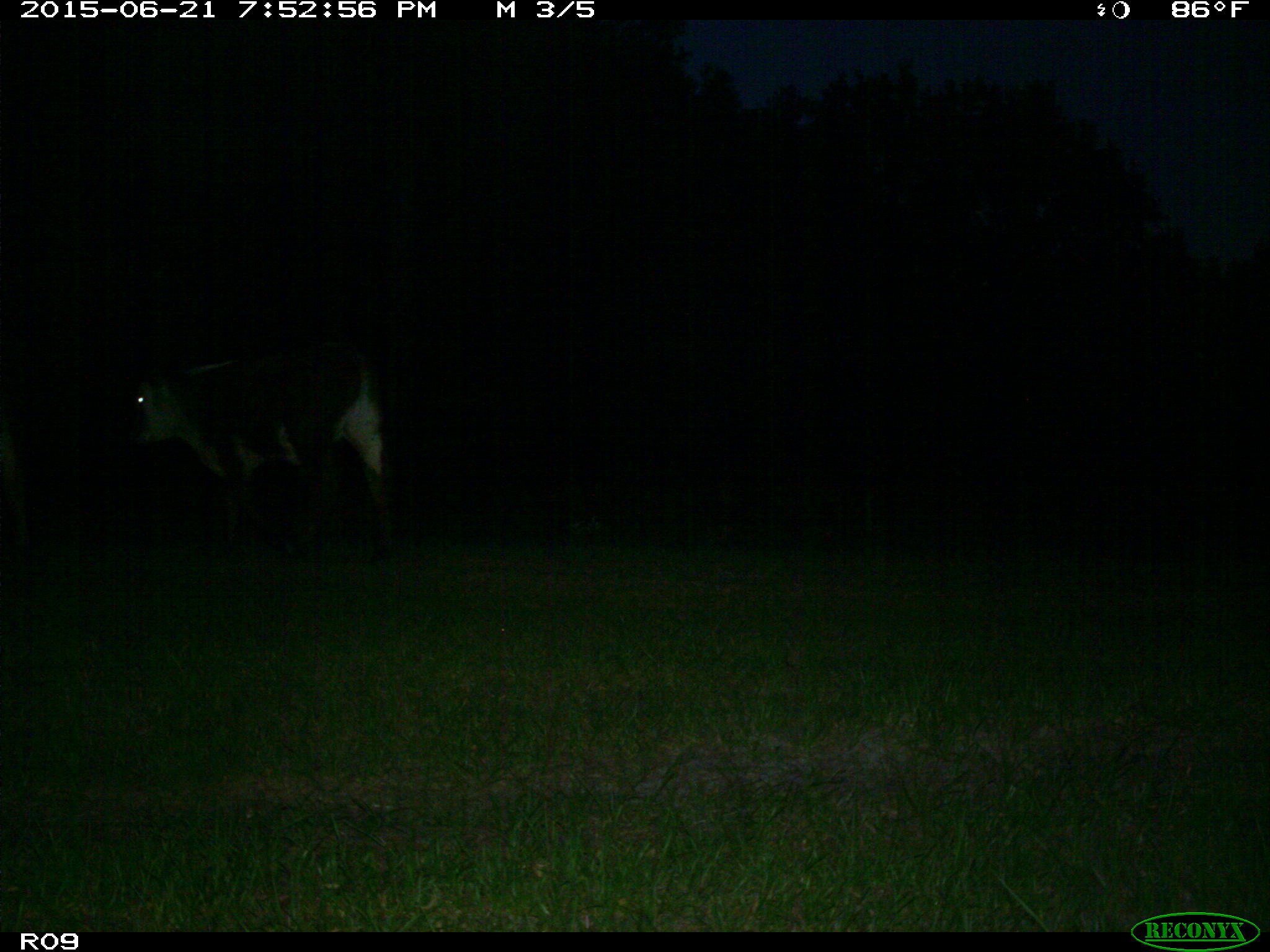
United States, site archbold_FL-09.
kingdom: Animalia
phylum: Chordata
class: Mammalia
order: Artiodactyla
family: Bovidae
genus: Bos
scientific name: Bos taurus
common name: domestic cow